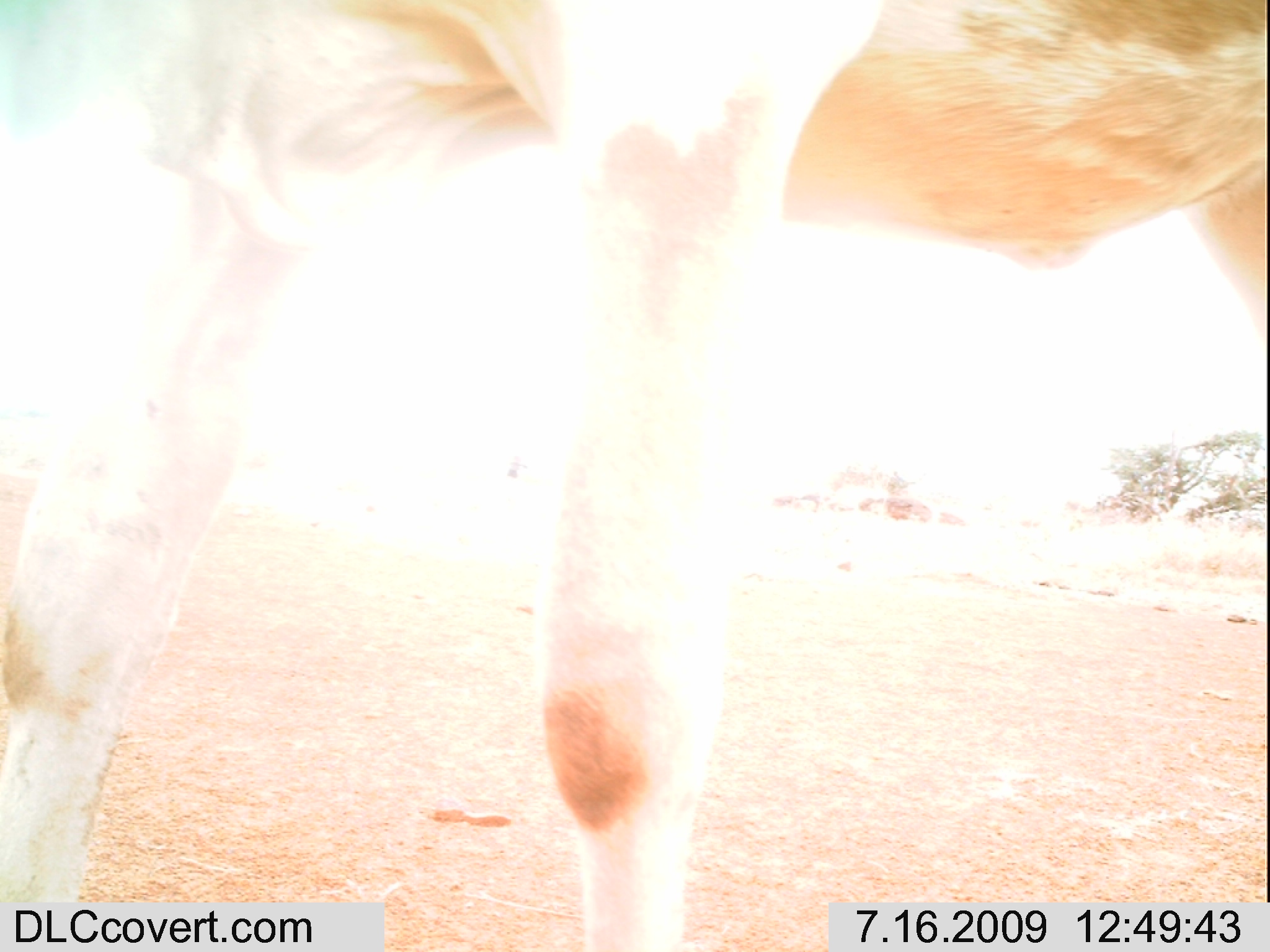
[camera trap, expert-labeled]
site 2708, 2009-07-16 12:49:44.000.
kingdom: Animalia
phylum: Chordata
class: Mammalia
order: Artiodactyla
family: Bovidae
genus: Bos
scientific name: Bos taurus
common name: domestic cattle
Bos taurus (domestic cattle), count 1.